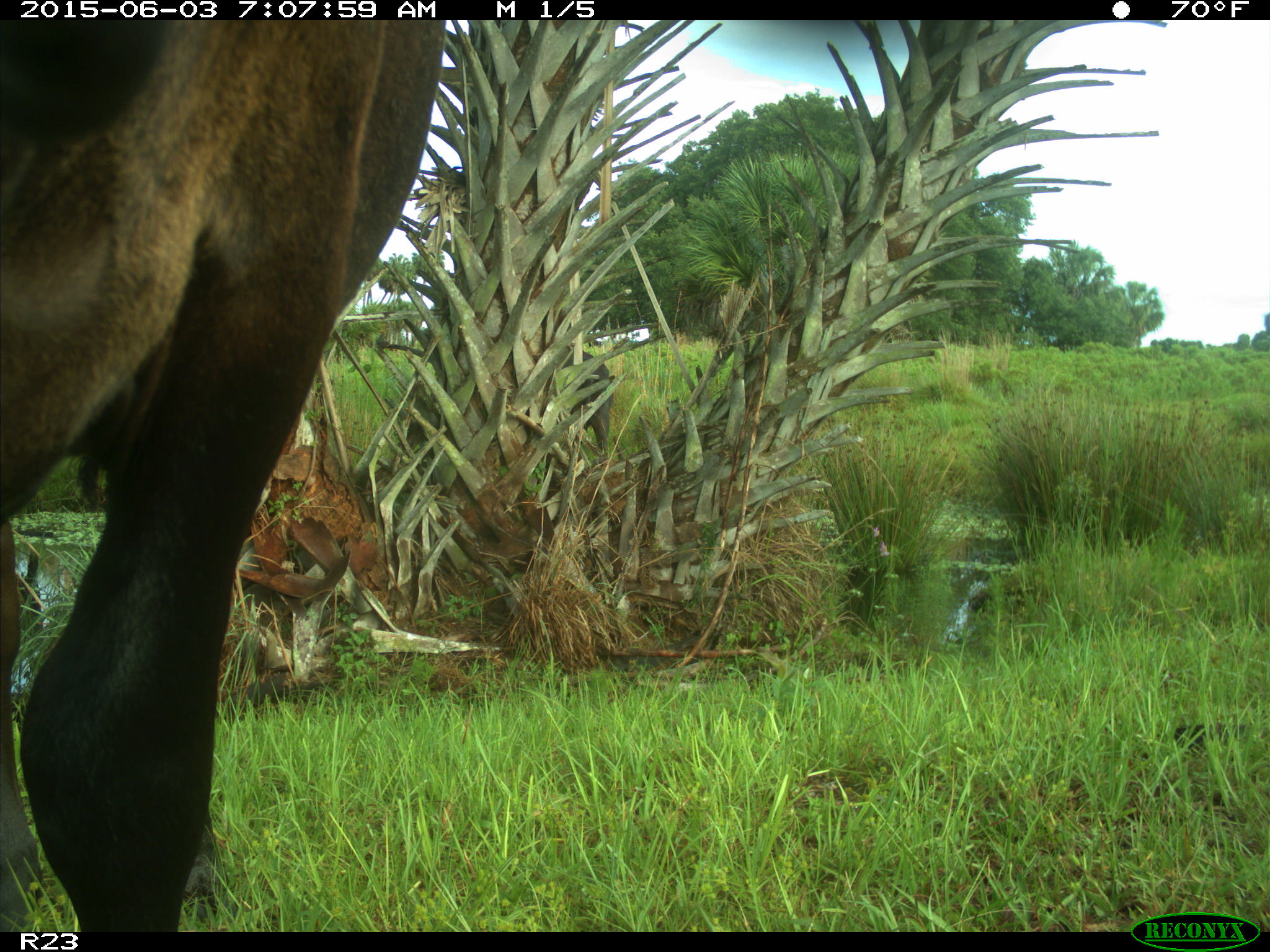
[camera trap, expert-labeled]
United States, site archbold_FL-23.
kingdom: Animalia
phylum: Chordata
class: Mammalia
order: Artiodactyla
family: Bovidae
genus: Bos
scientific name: Bos taurus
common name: domestic cow